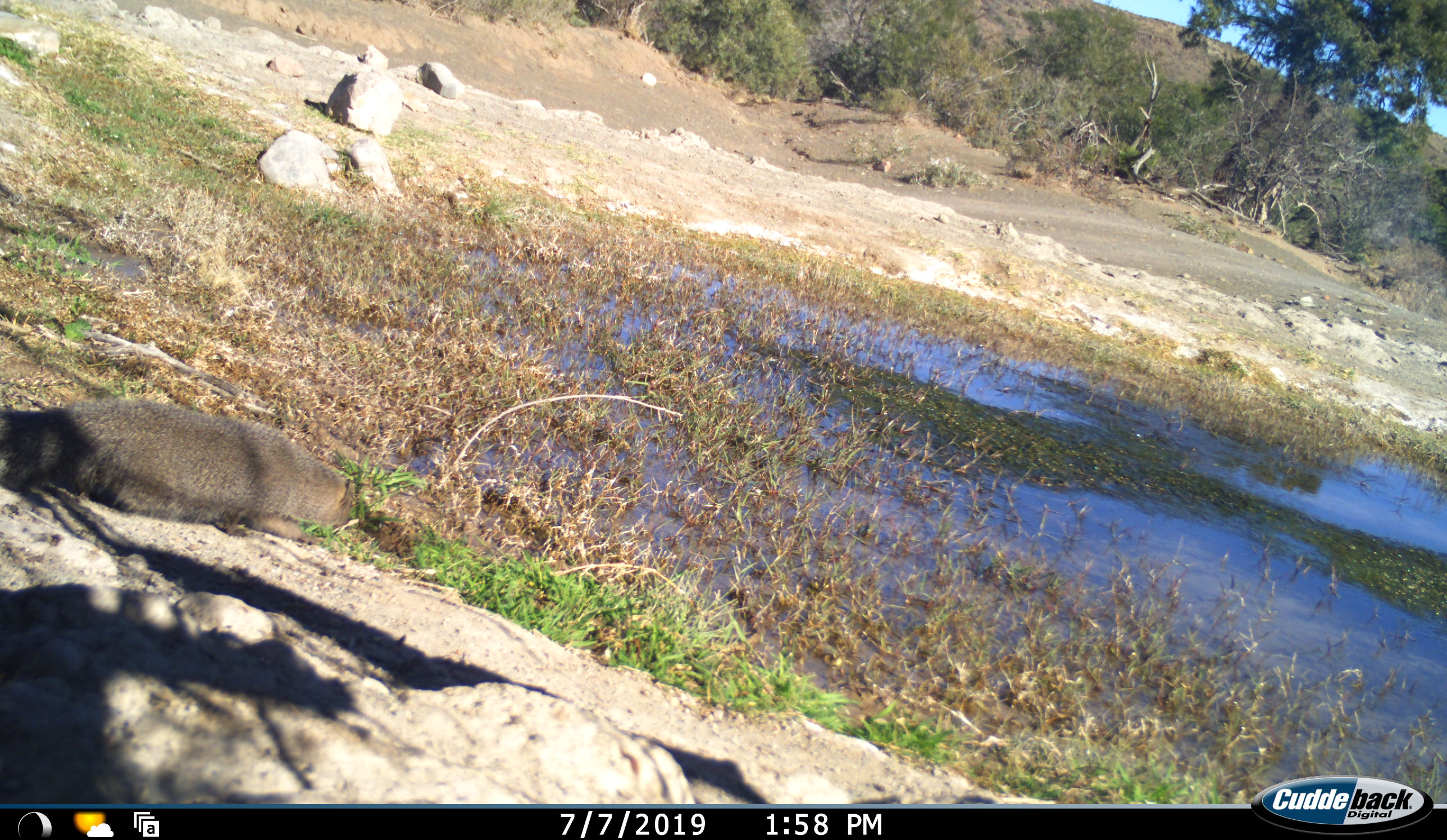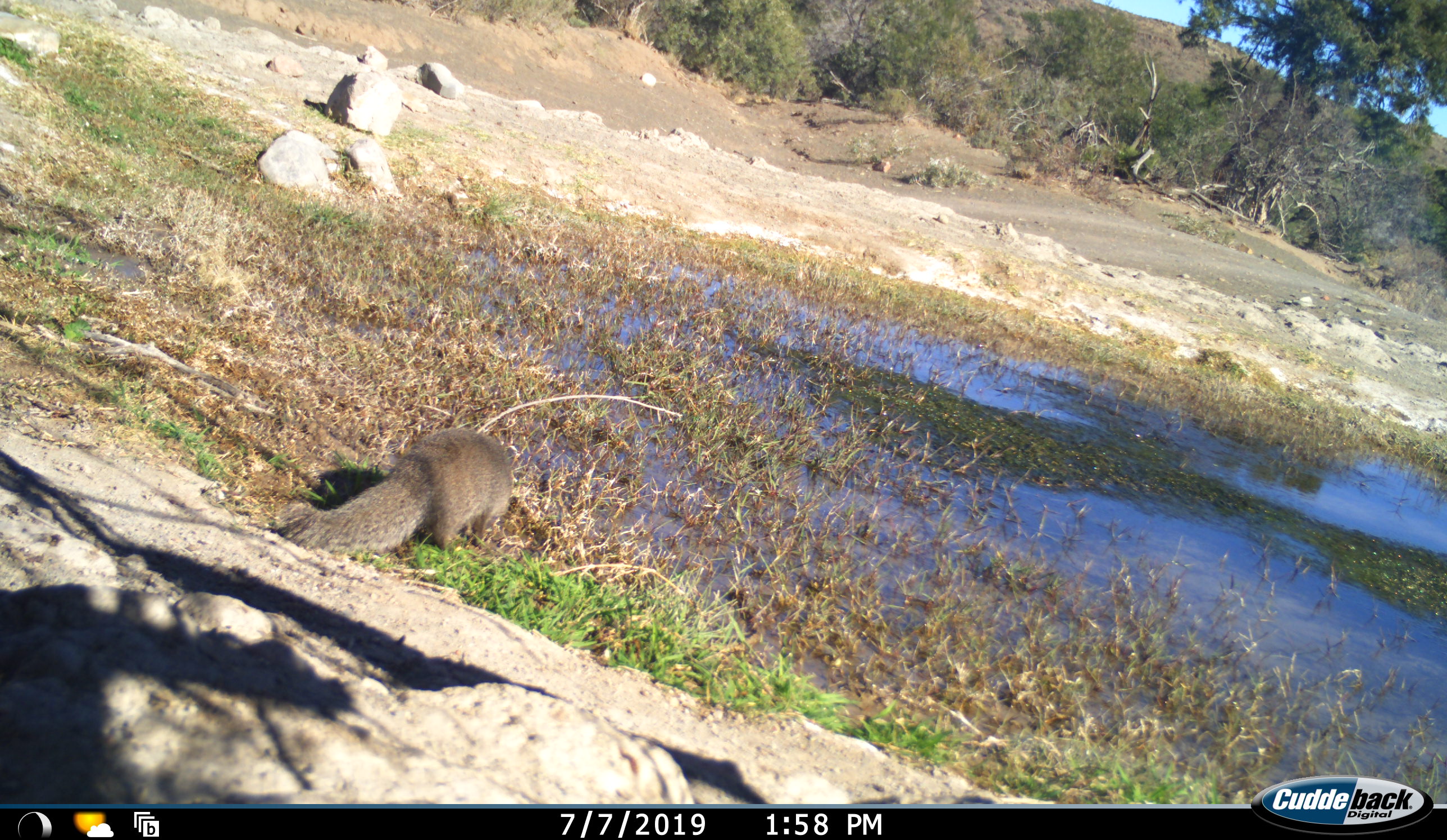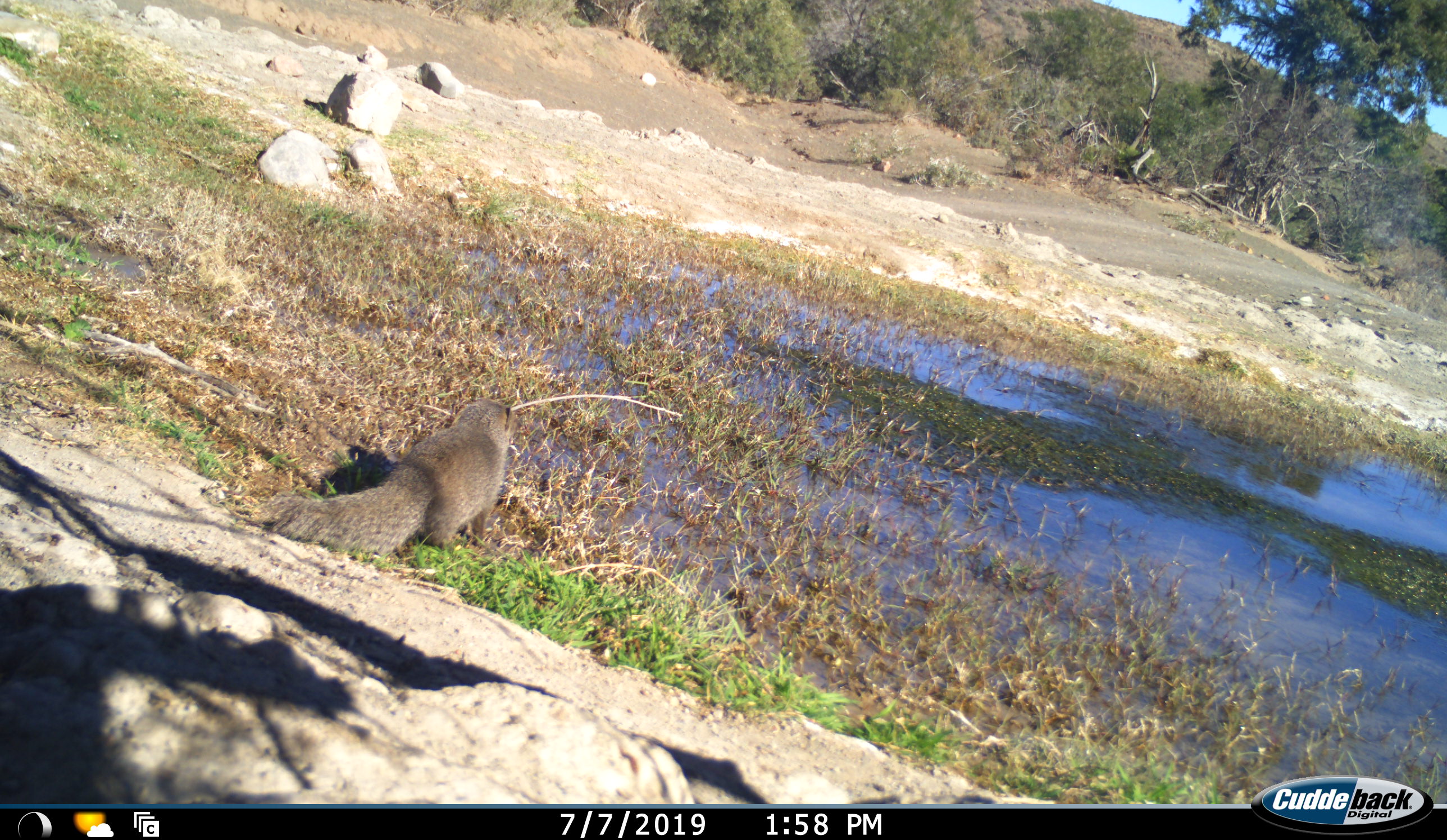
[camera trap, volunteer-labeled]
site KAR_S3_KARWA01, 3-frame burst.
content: unidentified animal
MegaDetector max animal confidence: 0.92